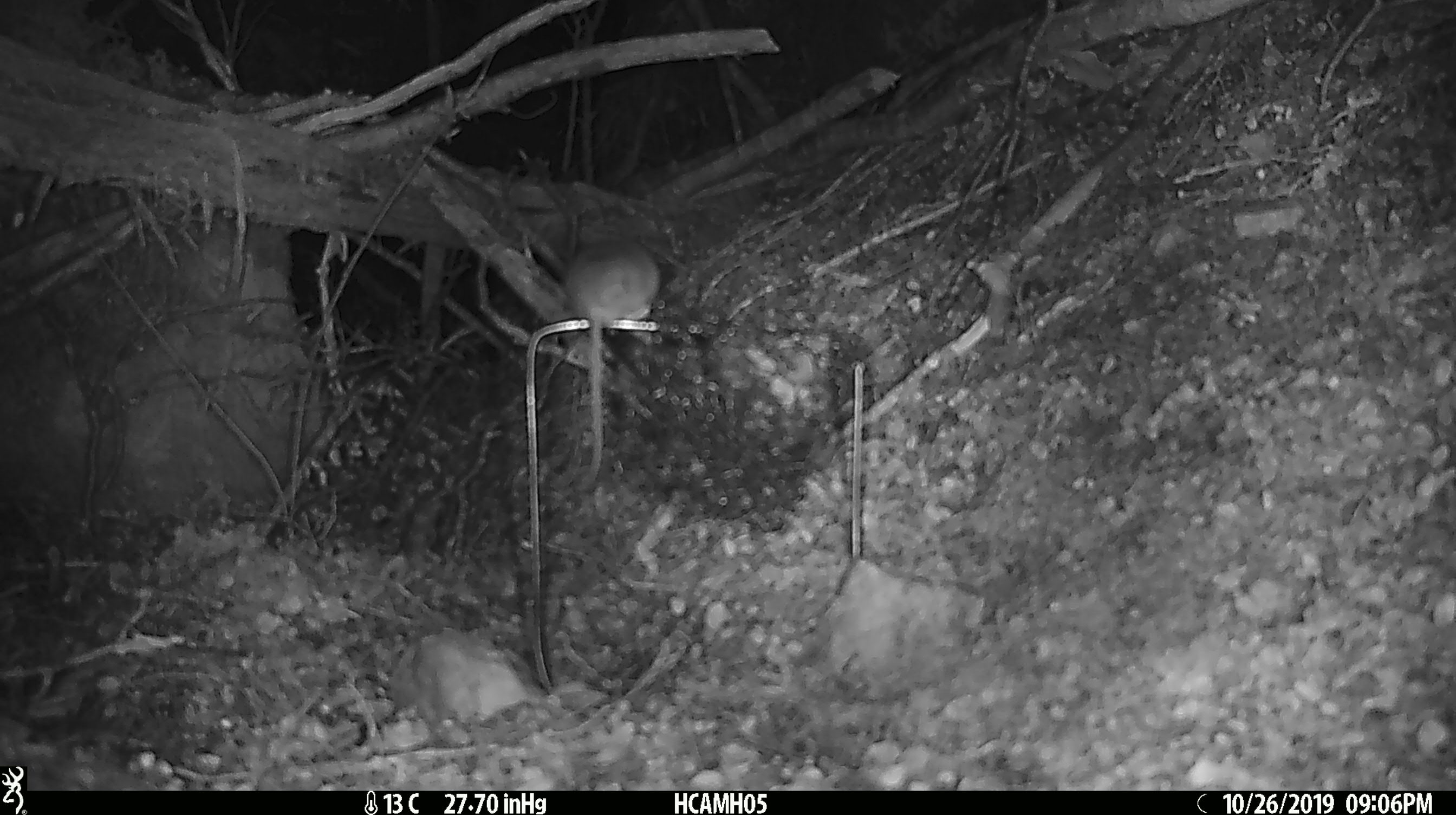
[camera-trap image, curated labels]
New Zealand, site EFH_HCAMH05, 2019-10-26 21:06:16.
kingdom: Animalia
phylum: Chordata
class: Mammalia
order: Rodentia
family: Muridae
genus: Mus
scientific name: Mus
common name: mouse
Mouse (Mus).